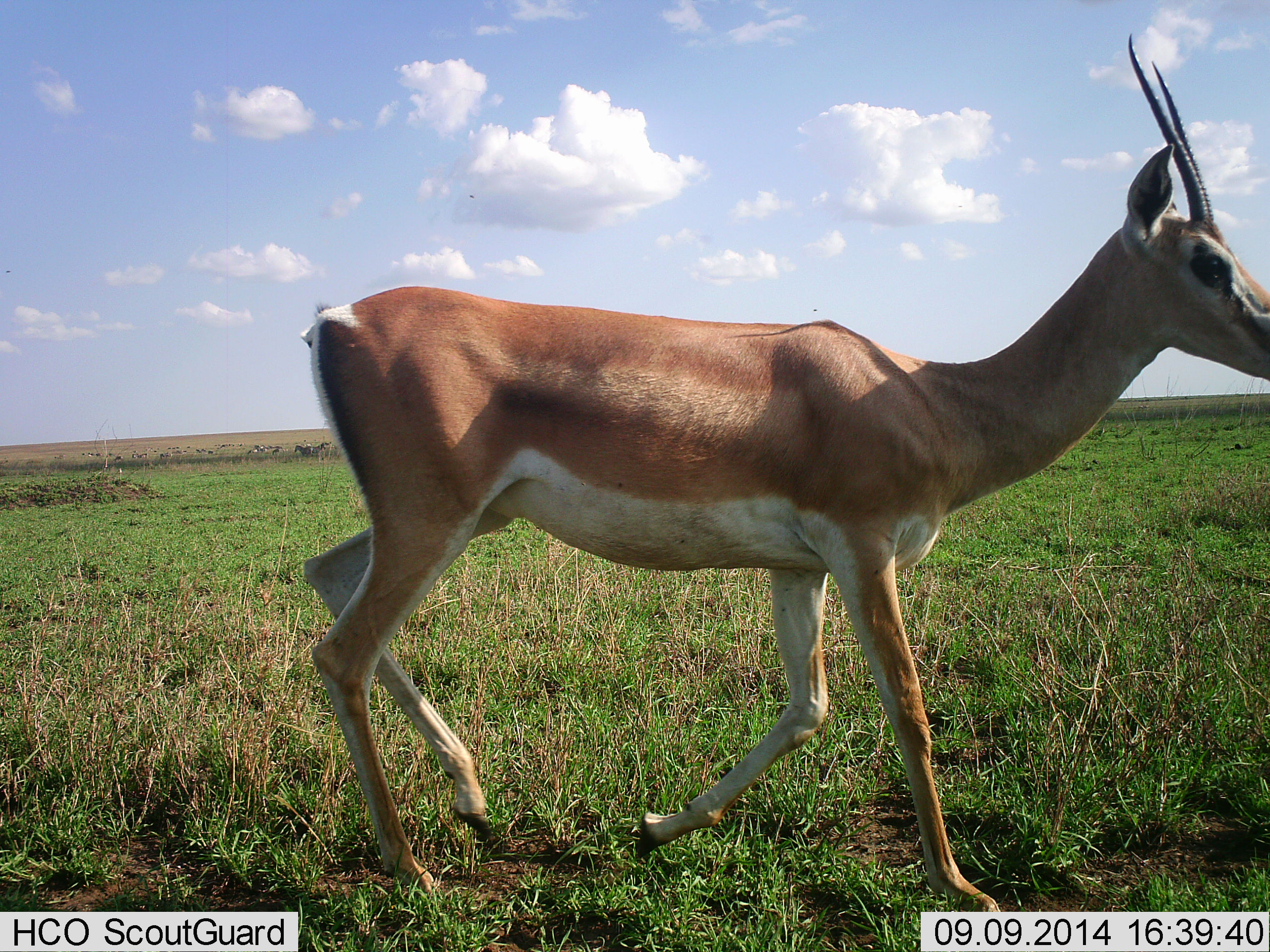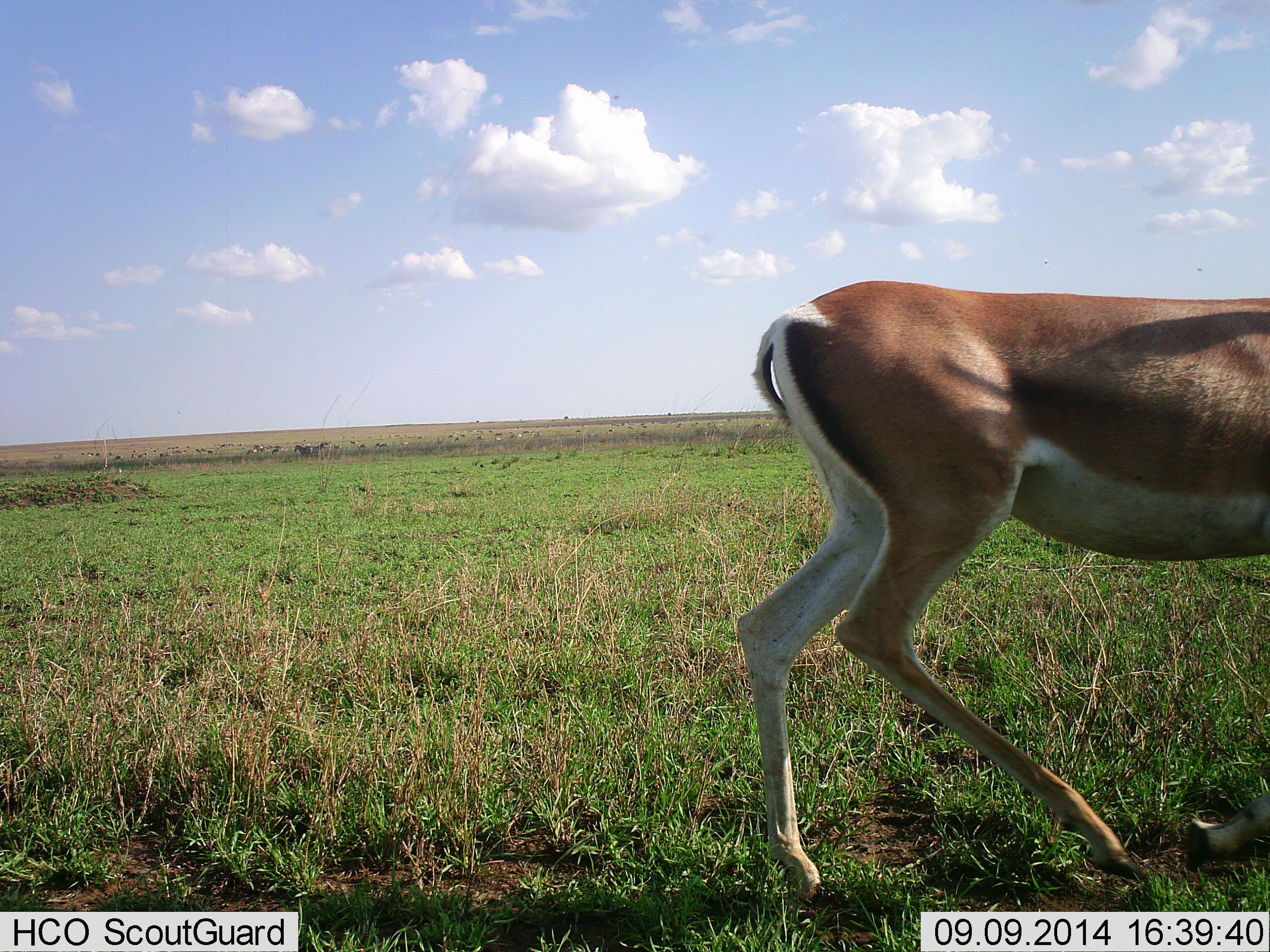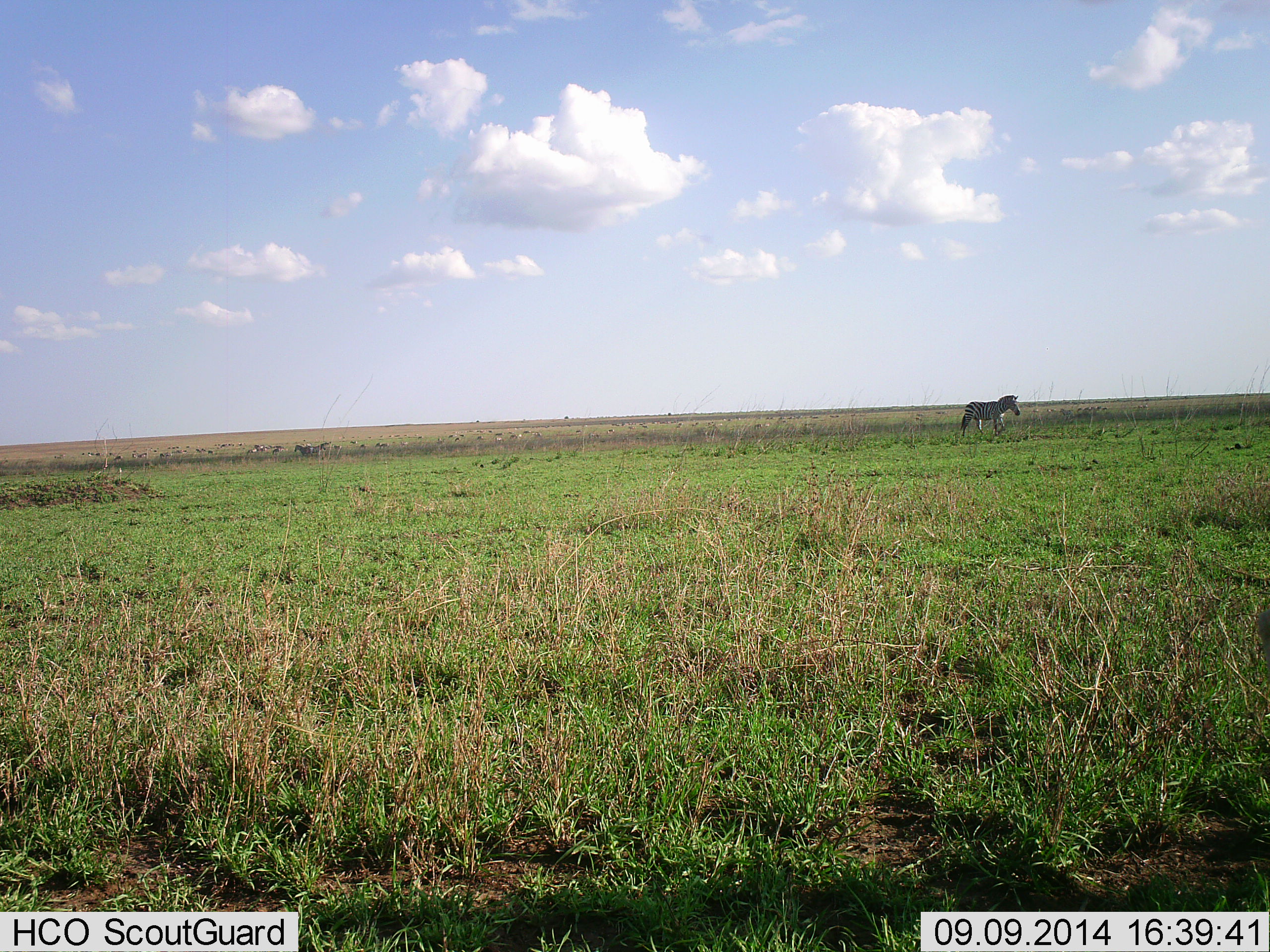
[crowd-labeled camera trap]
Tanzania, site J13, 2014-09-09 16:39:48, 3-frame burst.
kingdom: Animalia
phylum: Chordata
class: Mammalia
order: Artiodactyla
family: Bovidae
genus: Nanger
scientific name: Nanger granti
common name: grant's gazelle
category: gazellegrants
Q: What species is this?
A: Gazellegrants (grant's gazelle) (Nanger granti).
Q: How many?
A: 1.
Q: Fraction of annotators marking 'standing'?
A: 16%.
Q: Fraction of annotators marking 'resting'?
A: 0%.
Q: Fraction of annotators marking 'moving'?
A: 95%.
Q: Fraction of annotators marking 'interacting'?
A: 0%.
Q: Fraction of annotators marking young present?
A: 0%.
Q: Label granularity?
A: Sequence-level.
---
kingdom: Animalia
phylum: Chordata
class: Mammalia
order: Perissodactyla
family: Equidae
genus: Equus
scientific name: Equus quagga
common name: plains zebra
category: zebra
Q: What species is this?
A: Zebra (plains zebra) (Equus quagga).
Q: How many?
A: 1.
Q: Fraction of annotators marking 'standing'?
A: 64%.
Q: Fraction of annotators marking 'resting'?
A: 0%.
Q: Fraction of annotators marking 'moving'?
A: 36%.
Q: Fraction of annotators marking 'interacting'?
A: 0%.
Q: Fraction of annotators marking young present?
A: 0%.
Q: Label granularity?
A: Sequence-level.